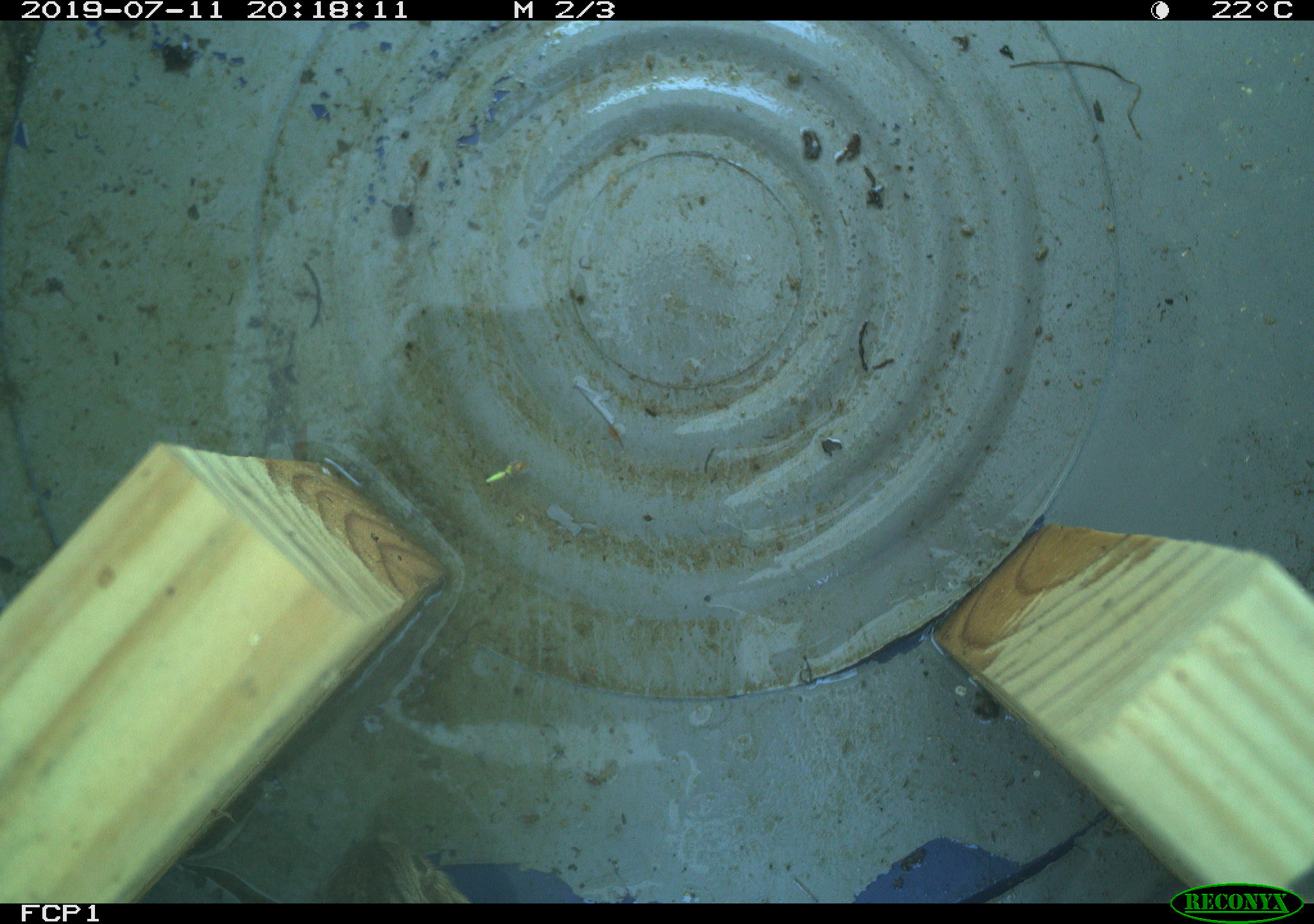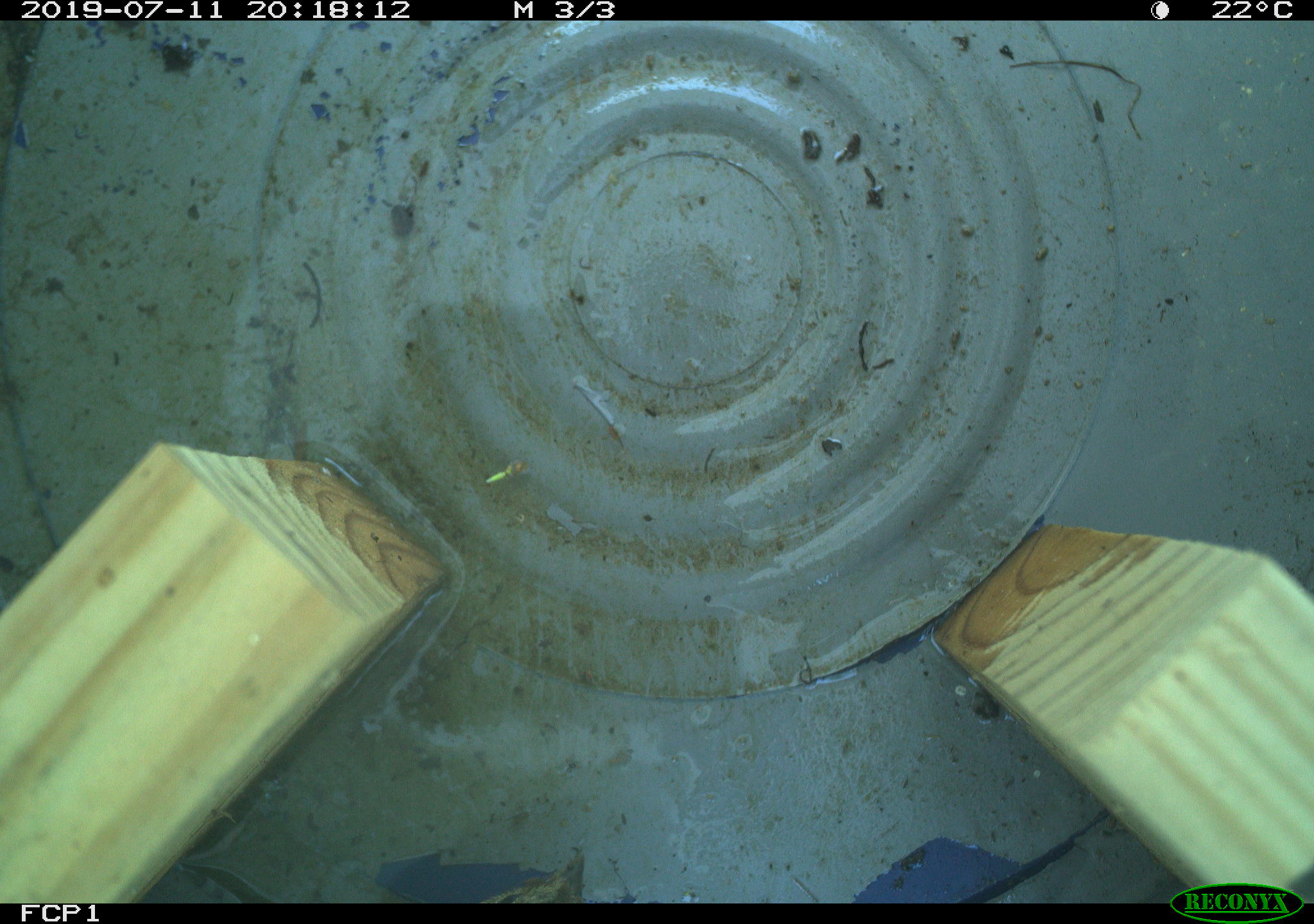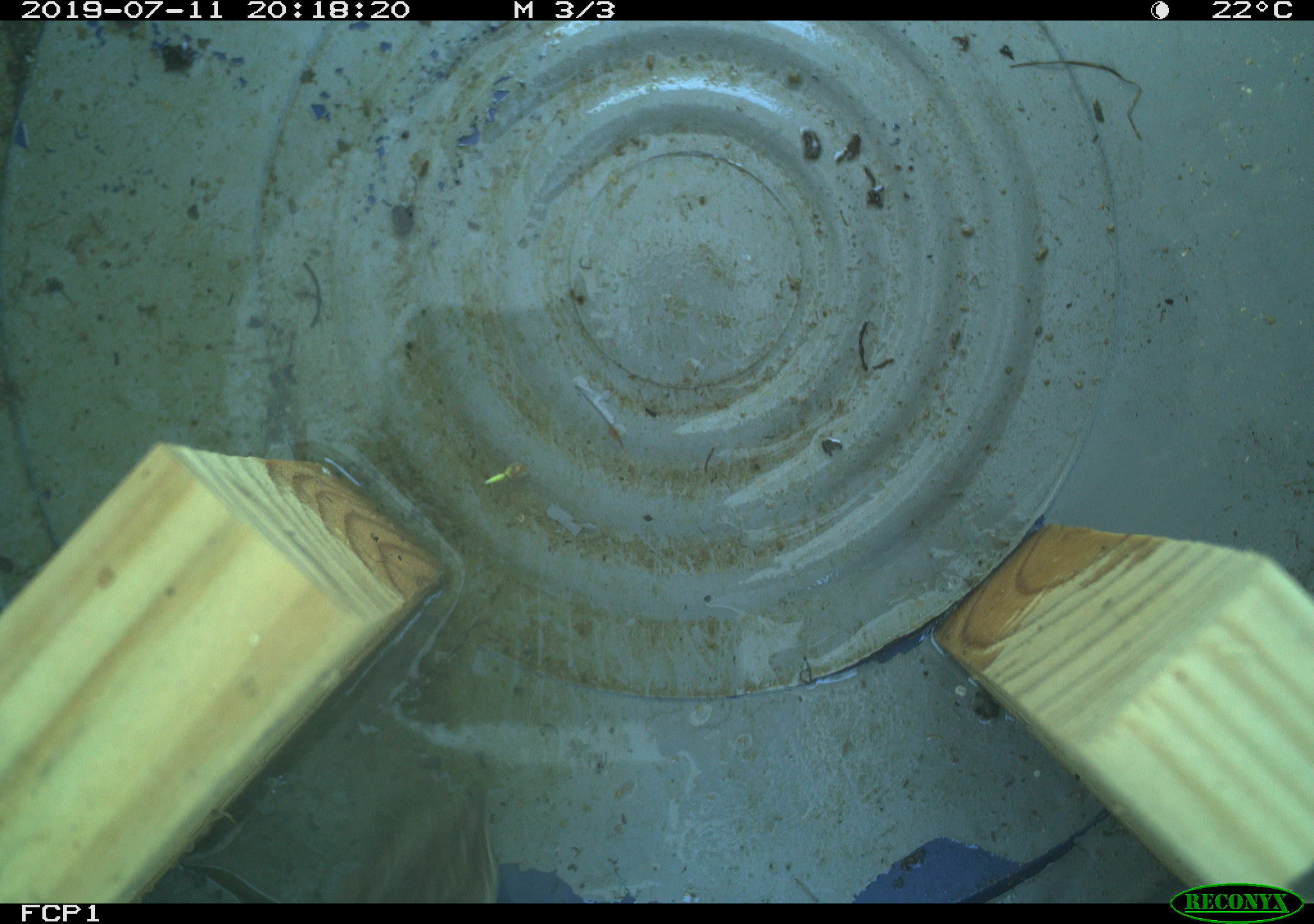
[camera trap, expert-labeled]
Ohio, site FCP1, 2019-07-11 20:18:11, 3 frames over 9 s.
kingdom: Animalia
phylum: Chordata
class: Aves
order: Passeriformes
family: Passerellidae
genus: Melospiza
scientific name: Melospiza melodia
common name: song sparrow